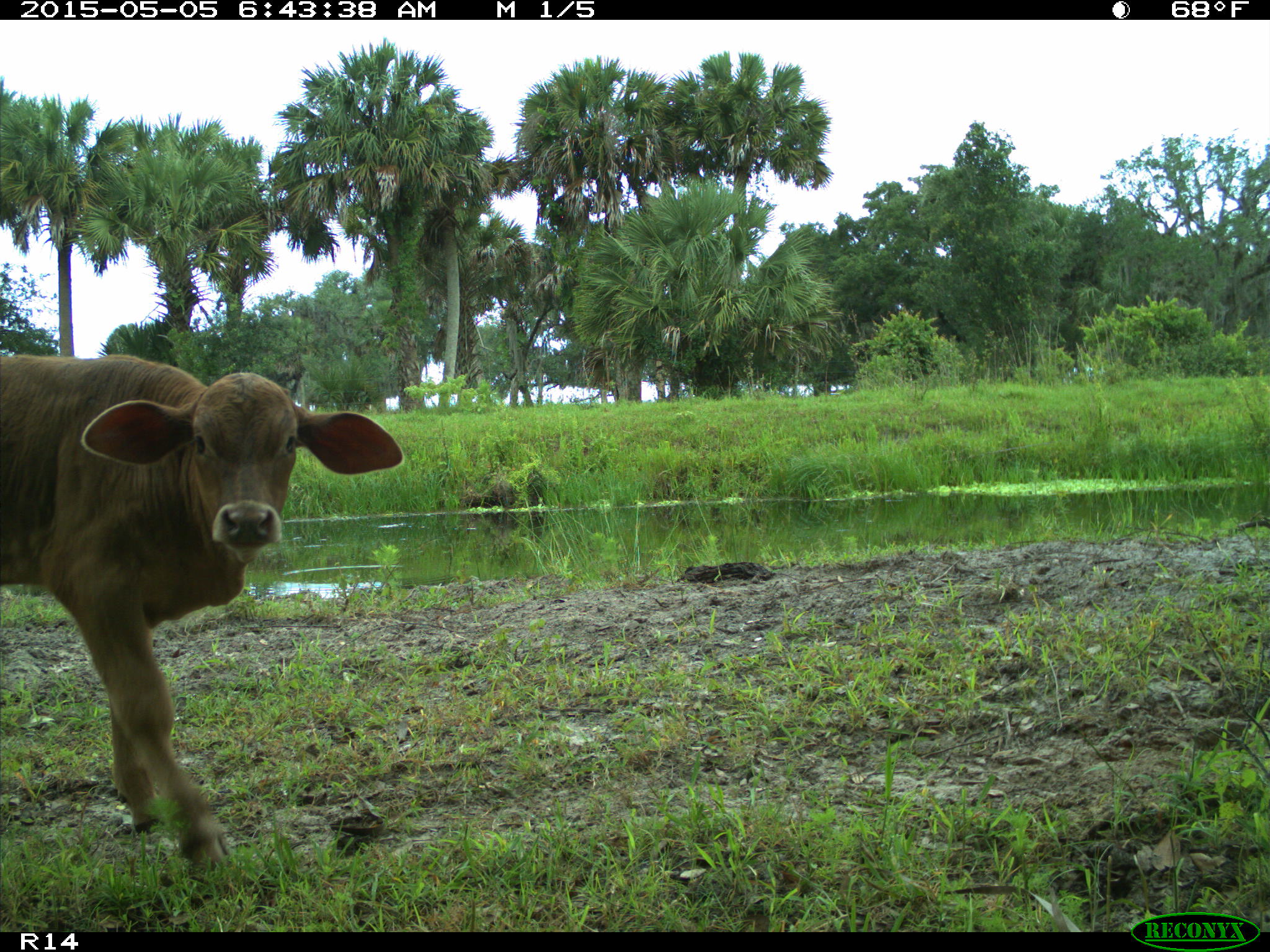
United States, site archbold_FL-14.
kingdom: Animalia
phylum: Chordata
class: Mammalia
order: Artiodactyla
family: Bovidae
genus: Bos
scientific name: Bos taurus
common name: domestic cow